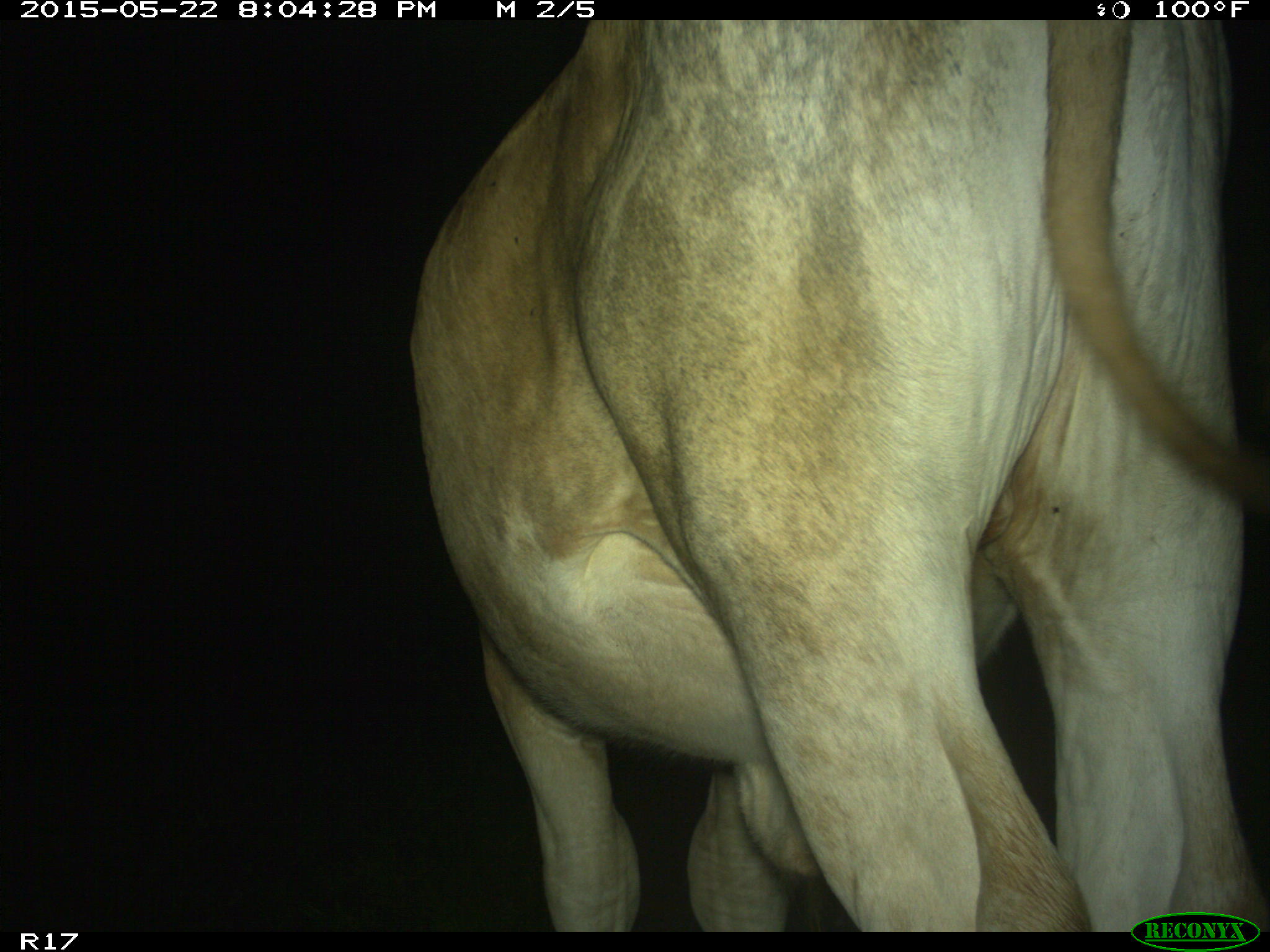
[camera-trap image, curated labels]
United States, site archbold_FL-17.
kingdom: Animalia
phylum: Chordata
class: Mammalia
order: Artiodactyla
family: Bovidae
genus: Bos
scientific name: Bos taurus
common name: domestic cow